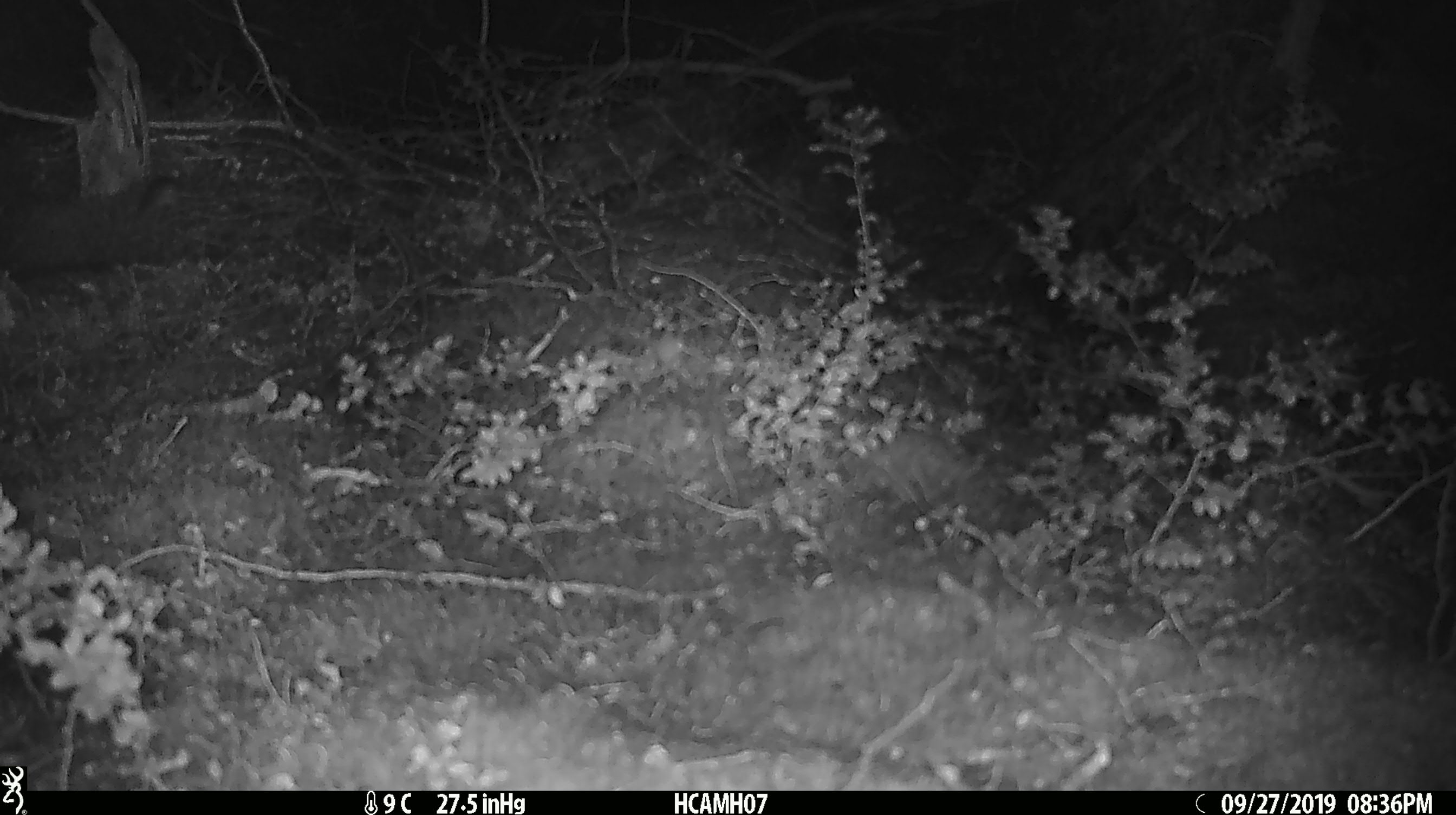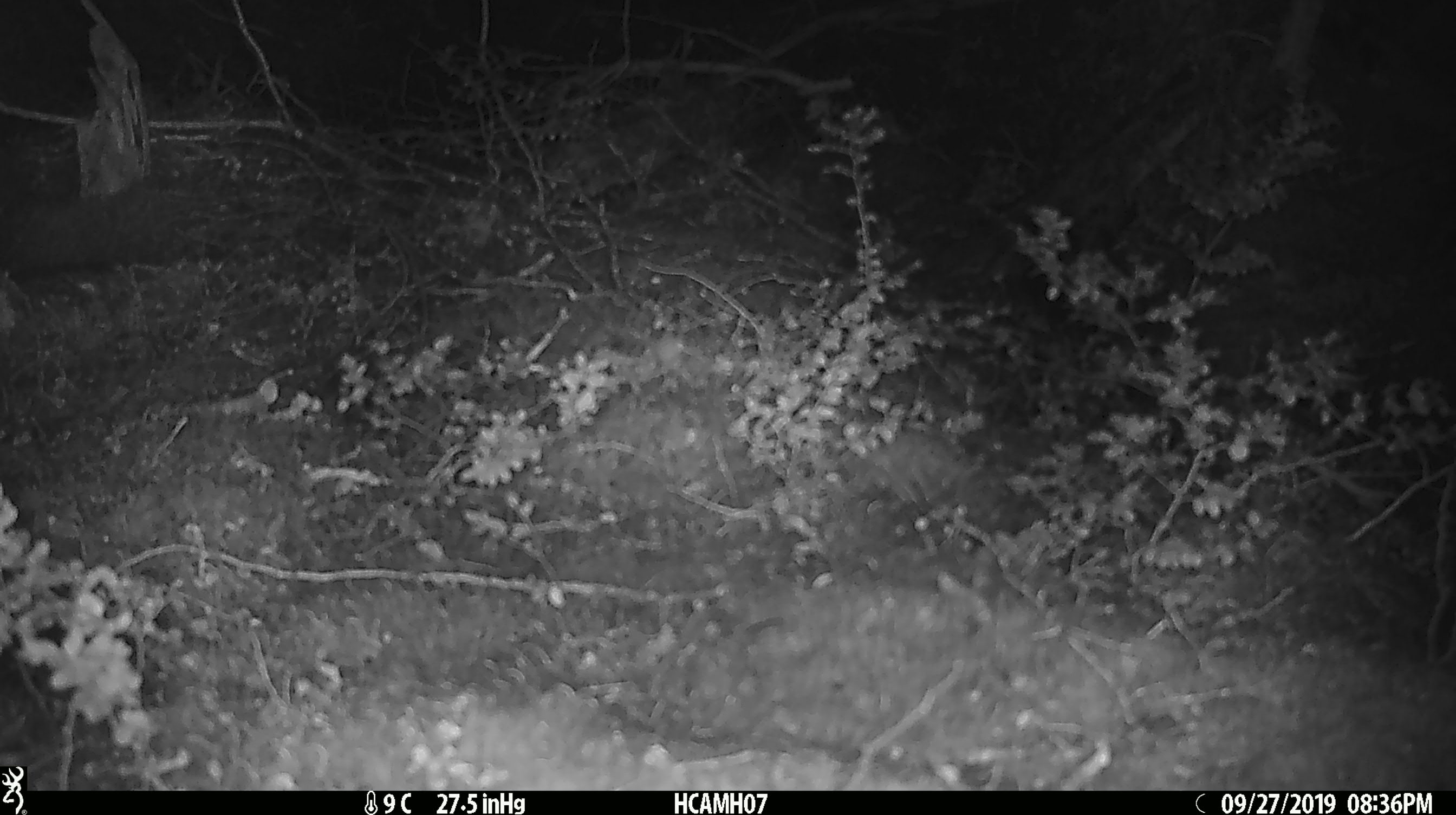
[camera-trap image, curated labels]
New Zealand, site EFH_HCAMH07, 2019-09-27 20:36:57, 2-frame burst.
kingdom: Animalia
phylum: Chordata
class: Mammalia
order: Rodentia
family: Muridae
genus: Mus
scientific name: Mus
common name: mouse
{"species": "mouse (Mus)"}